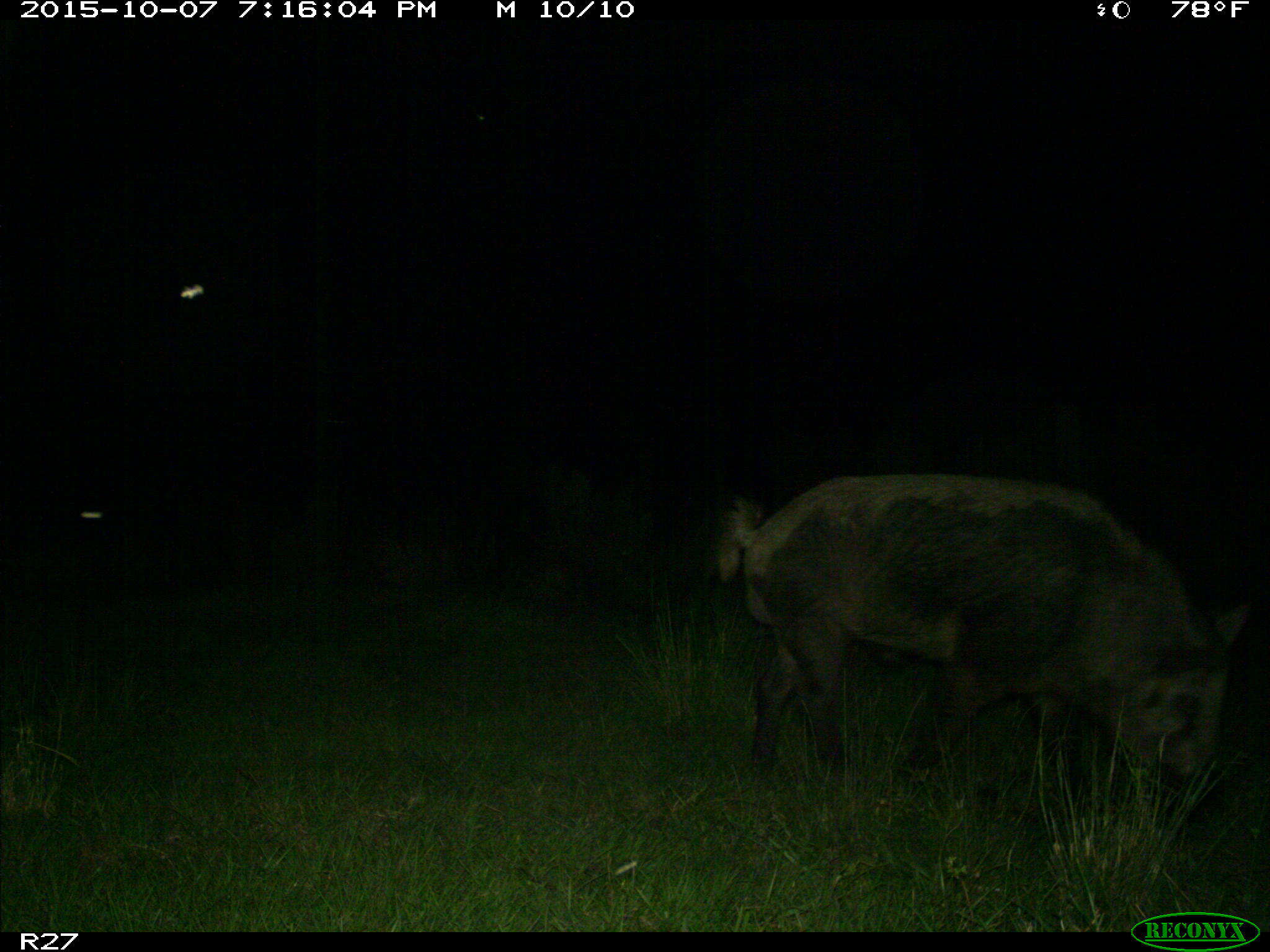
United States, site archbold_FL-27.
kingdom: Animalia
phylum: Chordata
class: Mammalia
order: Artiodactyla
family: Suidae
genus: Sus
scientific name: Sus scrofa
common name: wild boar